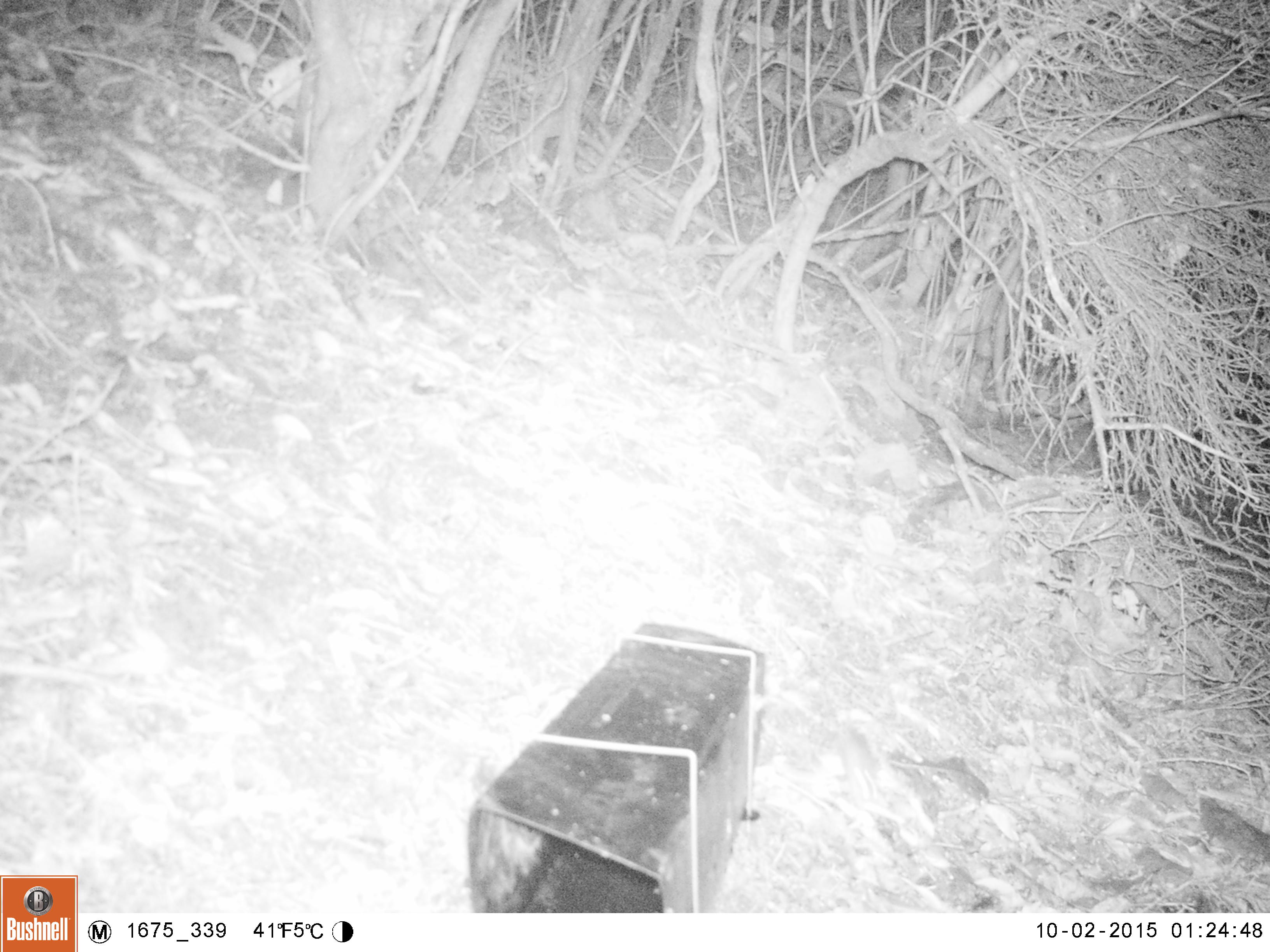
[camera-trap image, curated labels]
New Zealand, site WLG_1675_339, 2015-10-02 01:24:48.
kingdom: Animalia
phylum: Chordata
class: Mammalia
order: Rodentia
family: Muridae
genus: Mus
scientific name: Mus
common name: mouse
Mouse (Mus).